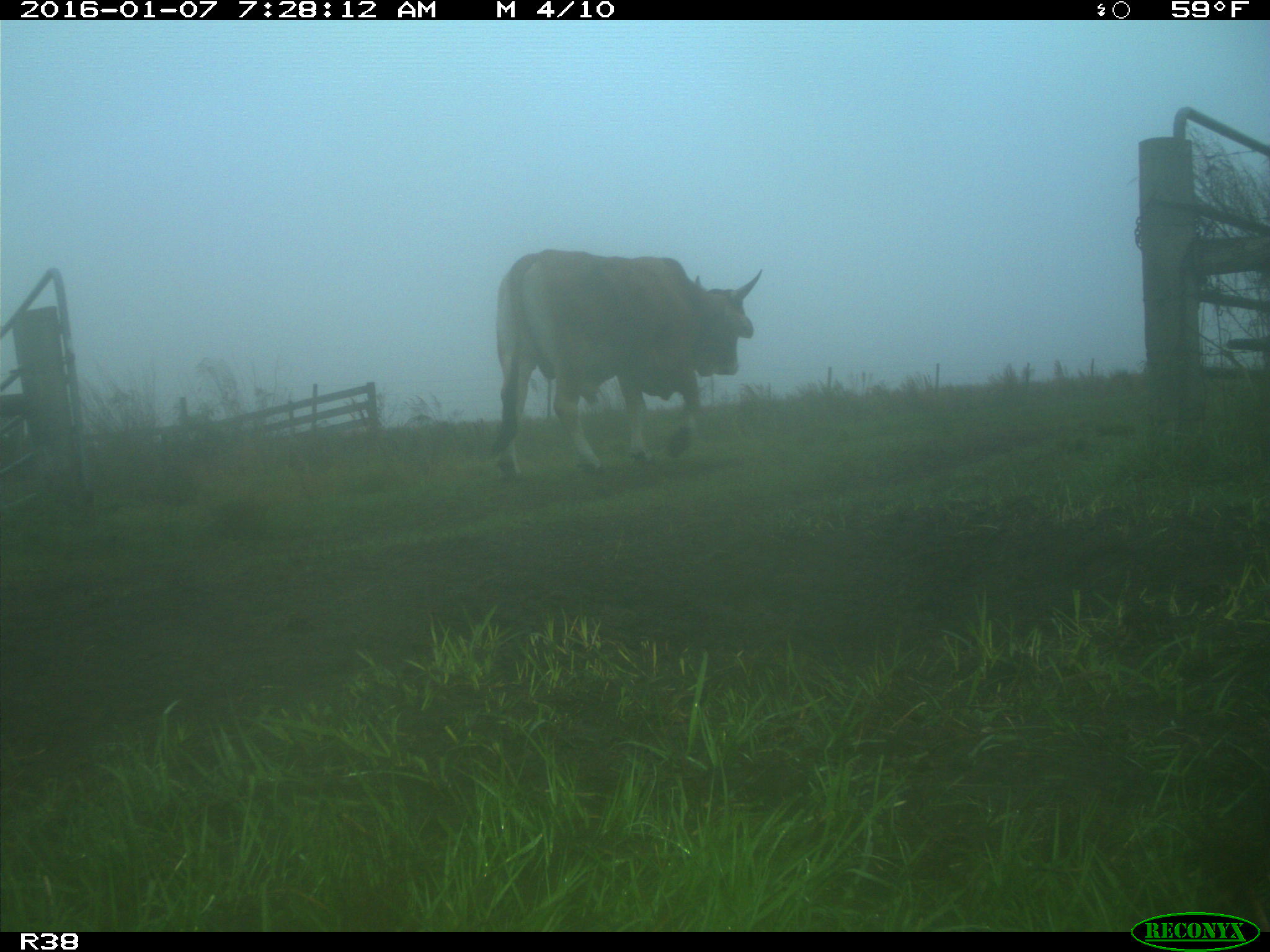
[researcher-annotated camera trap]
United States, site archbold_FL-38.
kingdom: Animalia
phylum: Chordata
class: Mammalia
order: Artiodactyla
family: Bovidae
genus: Bos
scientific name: Bos taurus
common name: domestic cow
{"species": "Bos taurus (domestic cow)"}